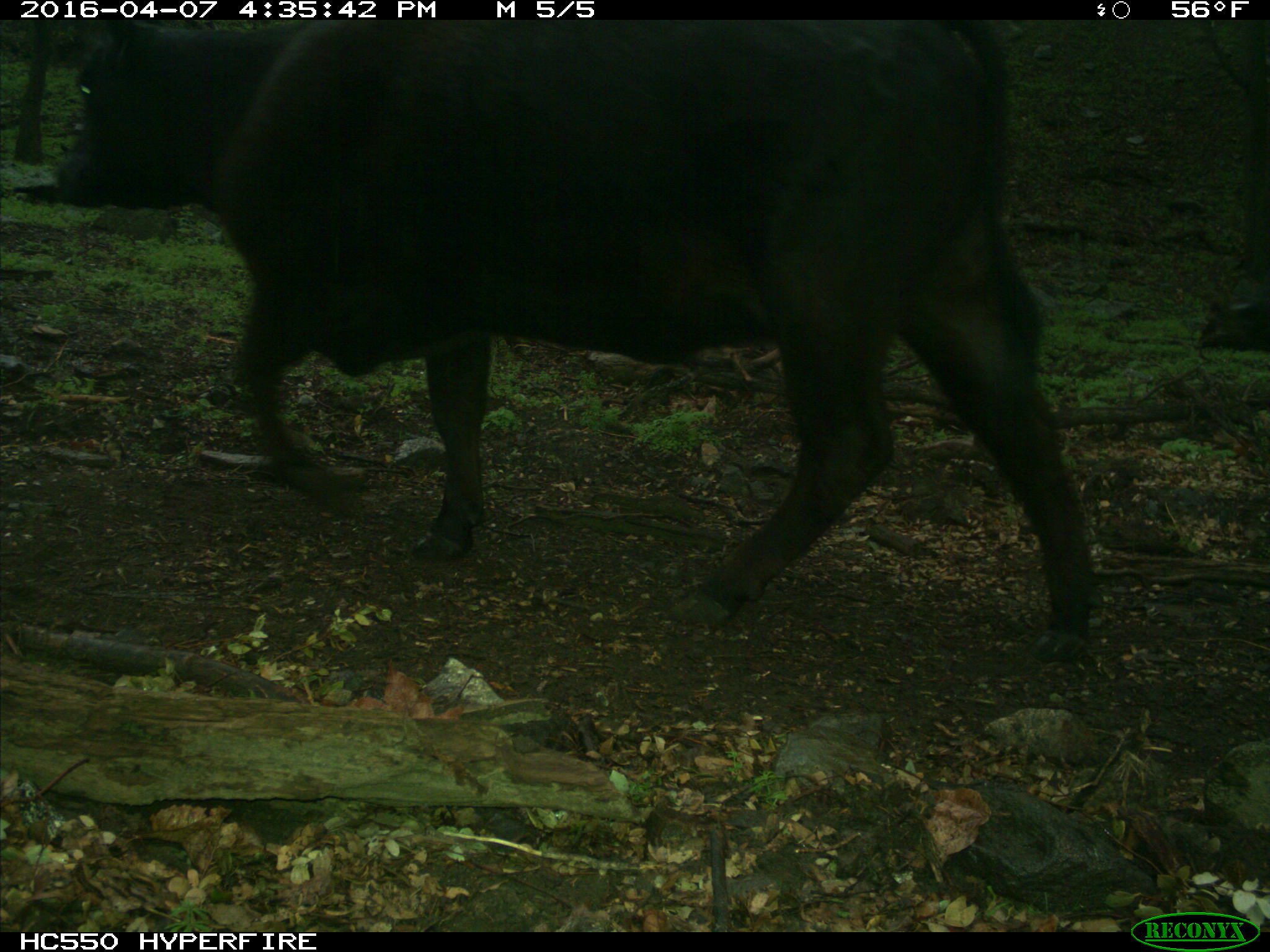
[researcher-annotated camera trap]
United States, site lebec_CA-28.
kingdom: Animalia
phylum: Chordata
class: Mammalia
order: Artiodactyla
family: Bovidae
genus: Bos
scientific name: Bos taurus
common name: domestic cow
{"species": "Bos taurus (domestic cow)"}